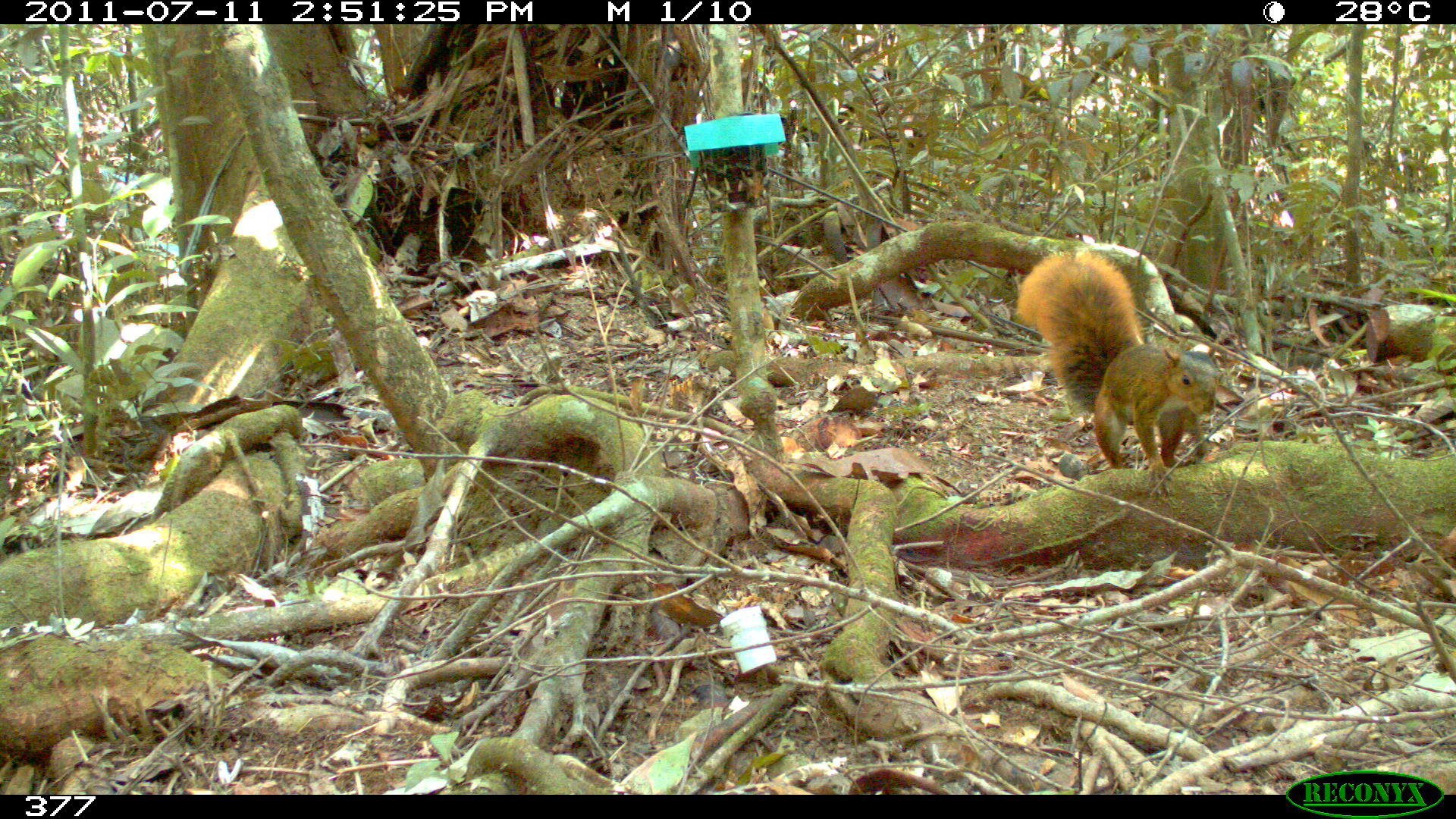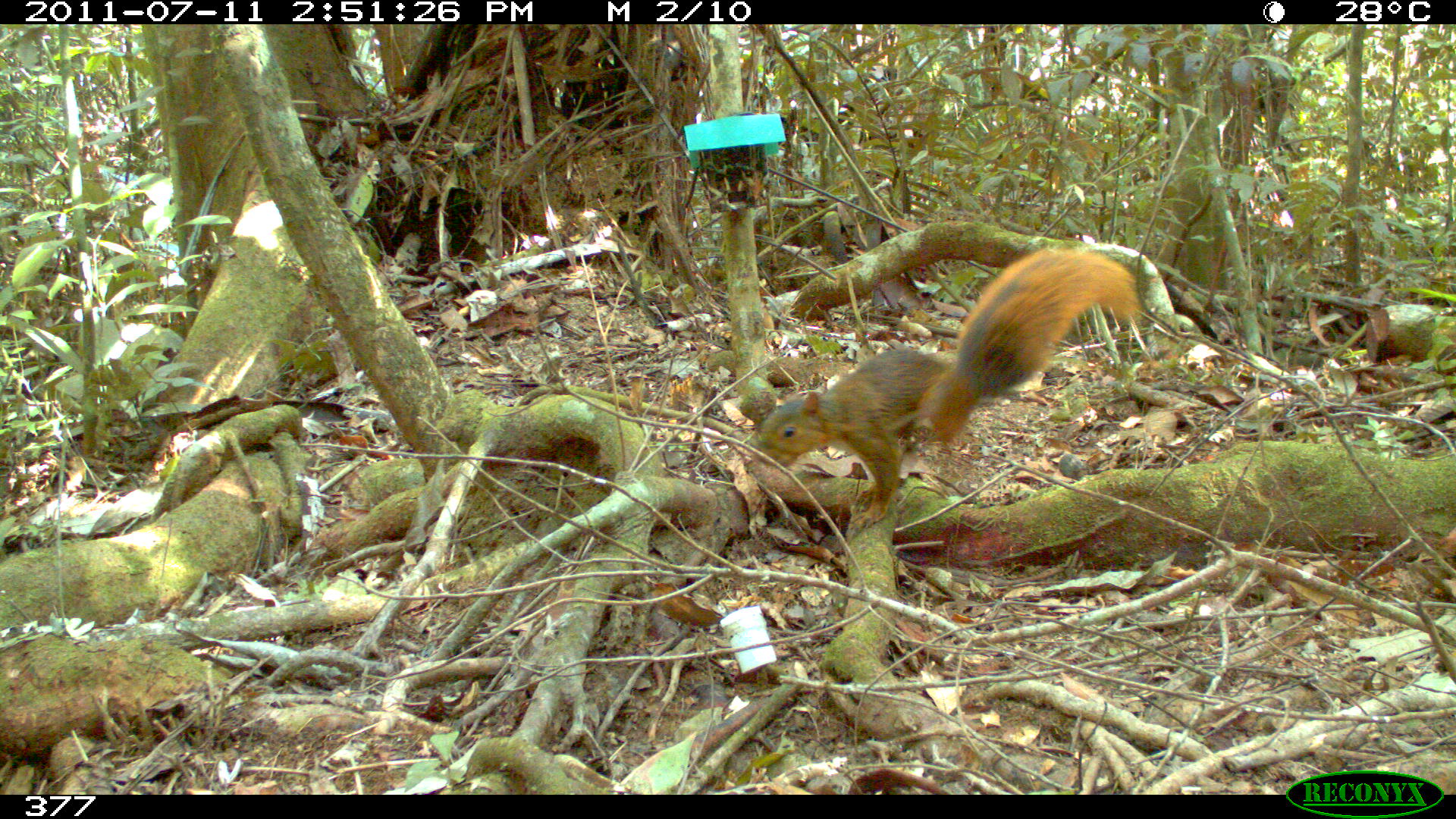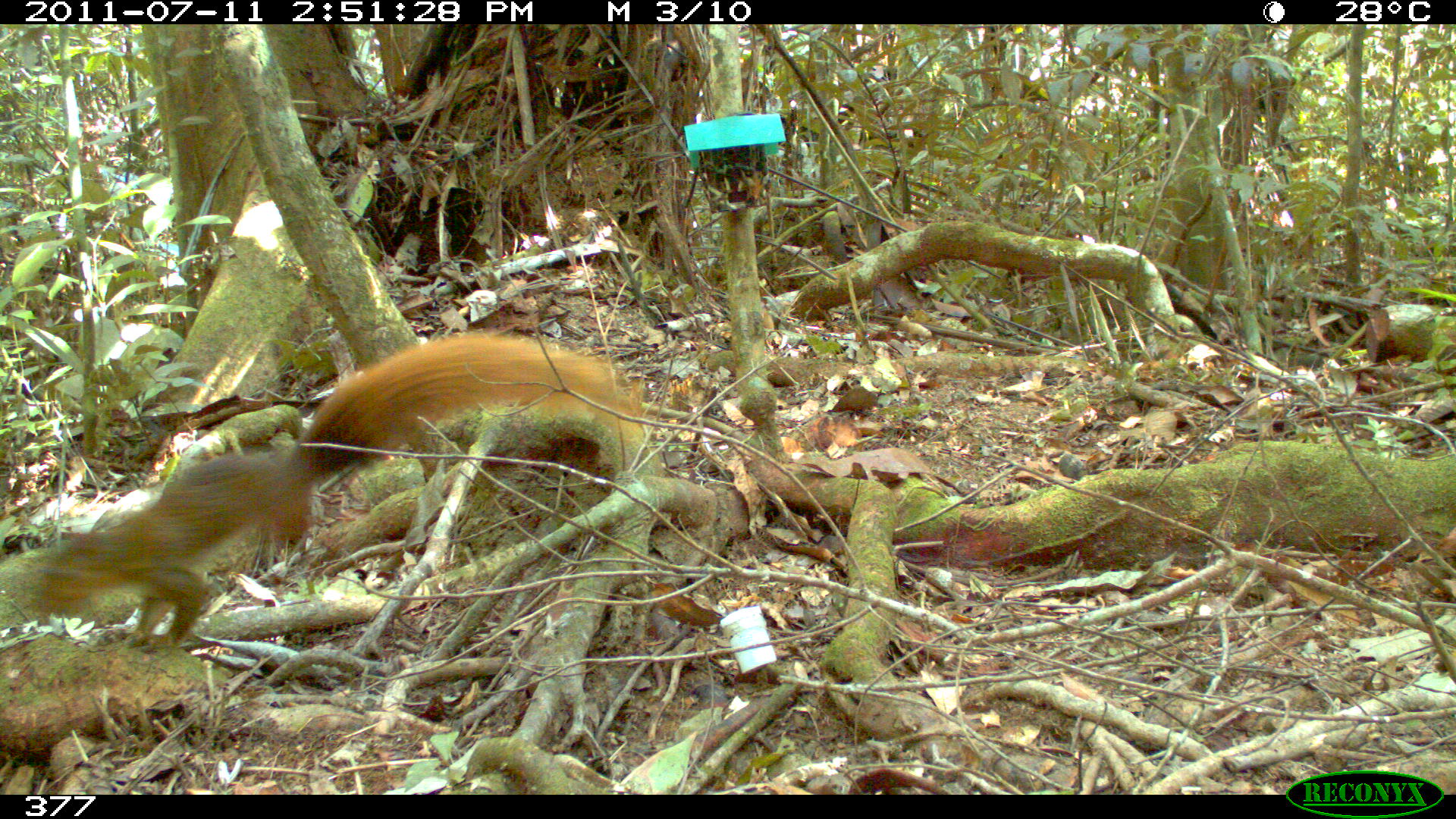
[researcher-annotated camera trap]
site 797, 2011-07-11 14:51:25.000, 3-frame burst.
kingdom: Animalia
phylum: Chordata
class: Mammalia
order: Rodentia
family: Sciuridae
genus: Sciurus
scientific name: Sciurus spadiceus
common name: southern amazon red squirrel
Sciurus spadiceus (southern amazon red squirrel).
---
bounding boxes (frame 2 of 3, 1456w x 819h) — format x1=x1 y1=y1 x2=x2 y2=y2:
sciurus spadiceus: x1=748 y1=243 x2=1143 y2=529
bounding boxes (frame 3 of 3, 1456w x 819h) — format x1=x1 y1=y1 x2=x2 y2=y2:
sciurus spadiceus: x1=6 y1=327 x2=644 y2=650